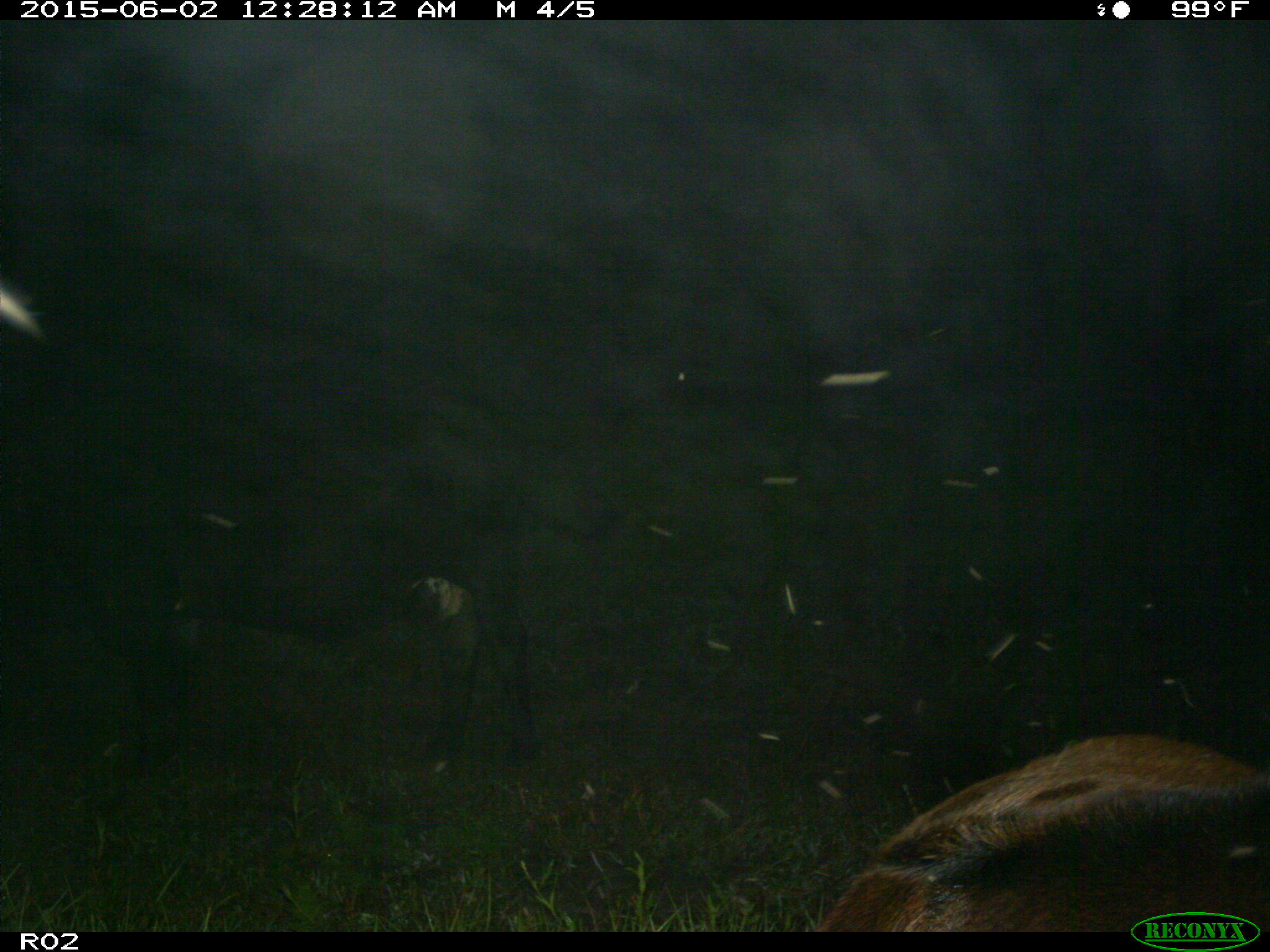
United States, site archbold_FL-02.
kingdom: Animalia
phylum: Chordata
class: Mammalia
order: Artiodactyla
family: Bovidae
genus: Bos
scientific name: Bos taurus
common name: domestic cow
Bos taurus (domestic cow).